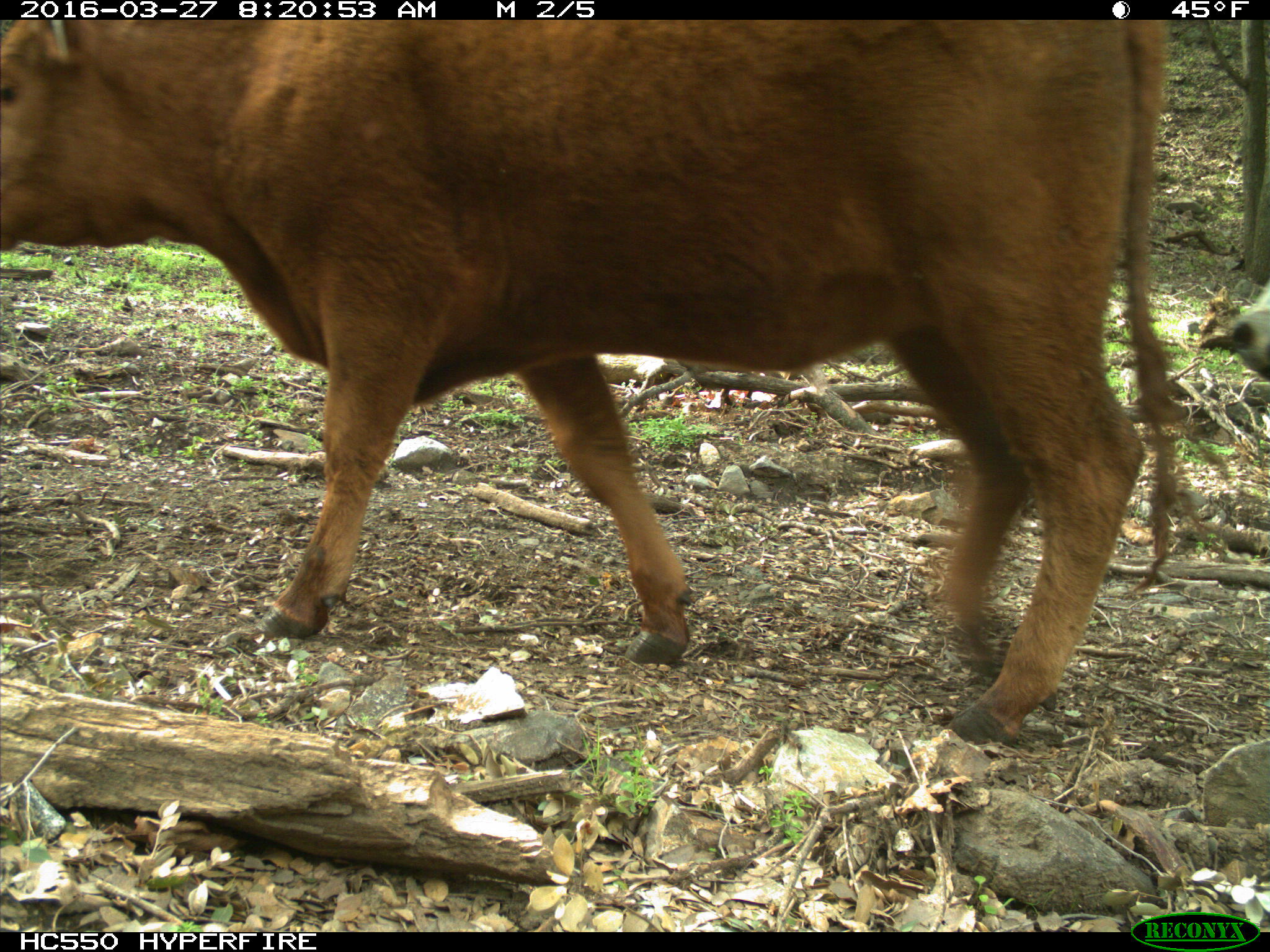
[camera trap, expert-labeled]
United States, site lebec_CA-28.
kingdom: Animalia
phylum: Chordata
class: Mammalia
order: Artiodactyla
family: Bovidae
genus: Bos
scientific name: Bos taurus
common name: domestic cow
Bos taurus (domestic cow).